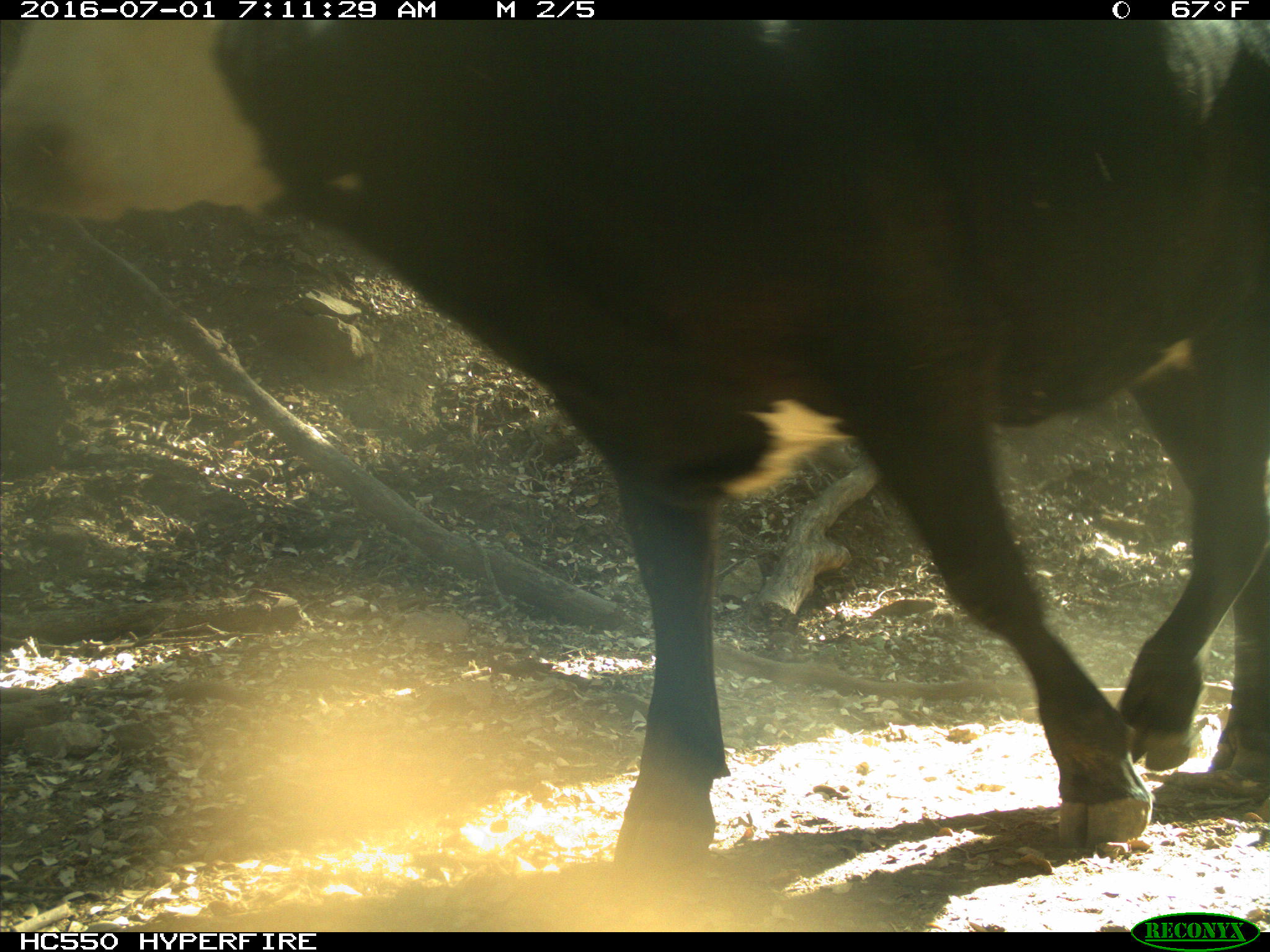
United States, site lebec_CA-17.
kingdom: Animalia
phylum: Chordata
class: Mammalia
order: Artiodactyla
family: Bovidae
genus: Bos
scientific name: Bos taurus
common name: domestic cow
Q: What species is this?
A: Bos taurus (domestic cow).